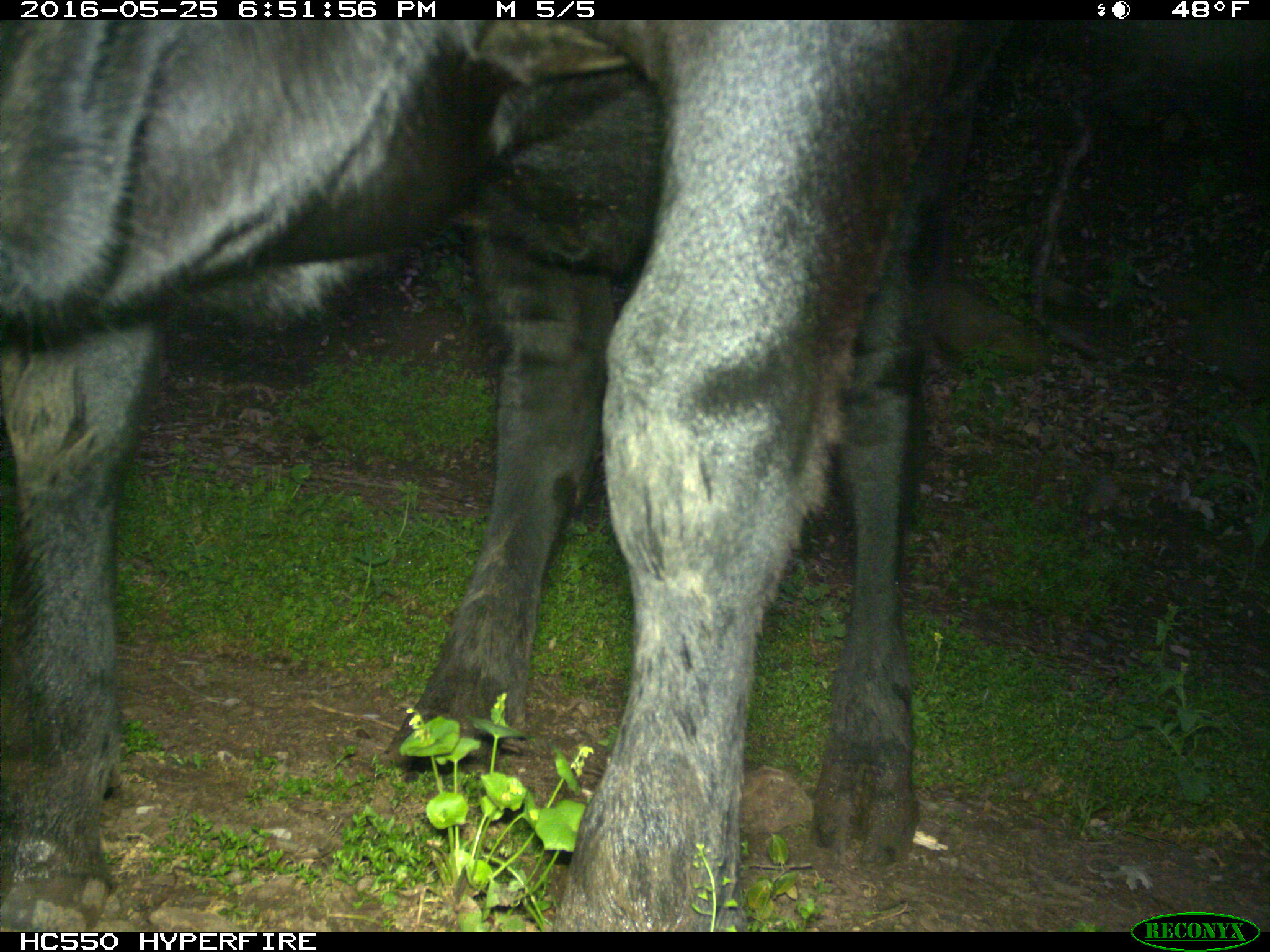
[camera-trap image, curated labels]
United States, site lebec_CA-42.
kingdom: Animalia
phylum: Chordata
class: Mammalia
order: Artiodactyla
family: Bovidae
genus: Bos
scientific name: Bos taurus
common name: domestic cow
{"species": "Bos taurus (domestic cow)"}